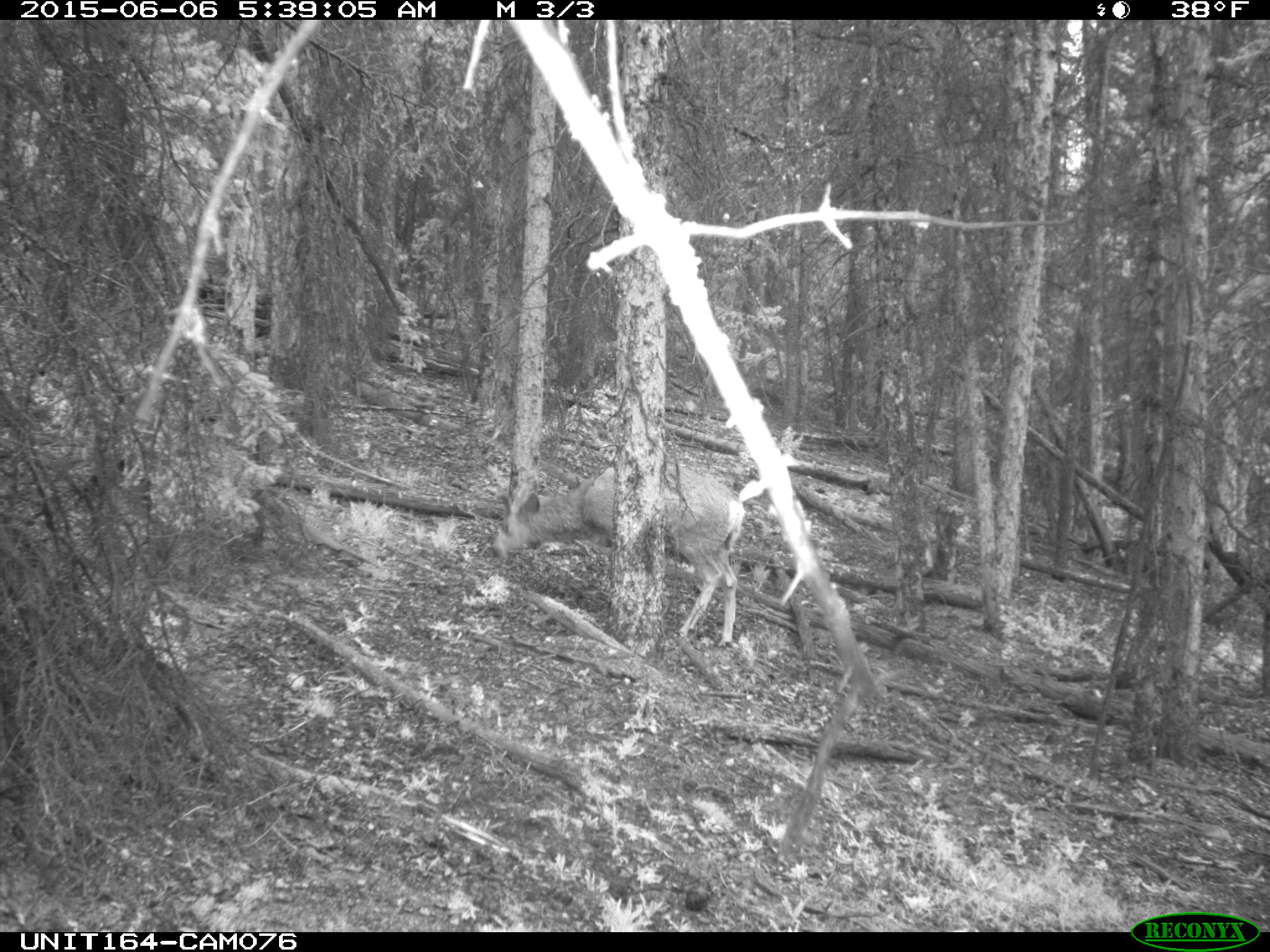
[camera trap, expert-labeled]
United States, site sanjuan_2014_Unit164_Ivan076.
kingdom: Animalia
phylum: Chordata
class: Mammalia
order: Artiodactyla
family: Cervidae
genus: Odocoileus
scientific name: Odocoileus hemionus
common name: mule deer